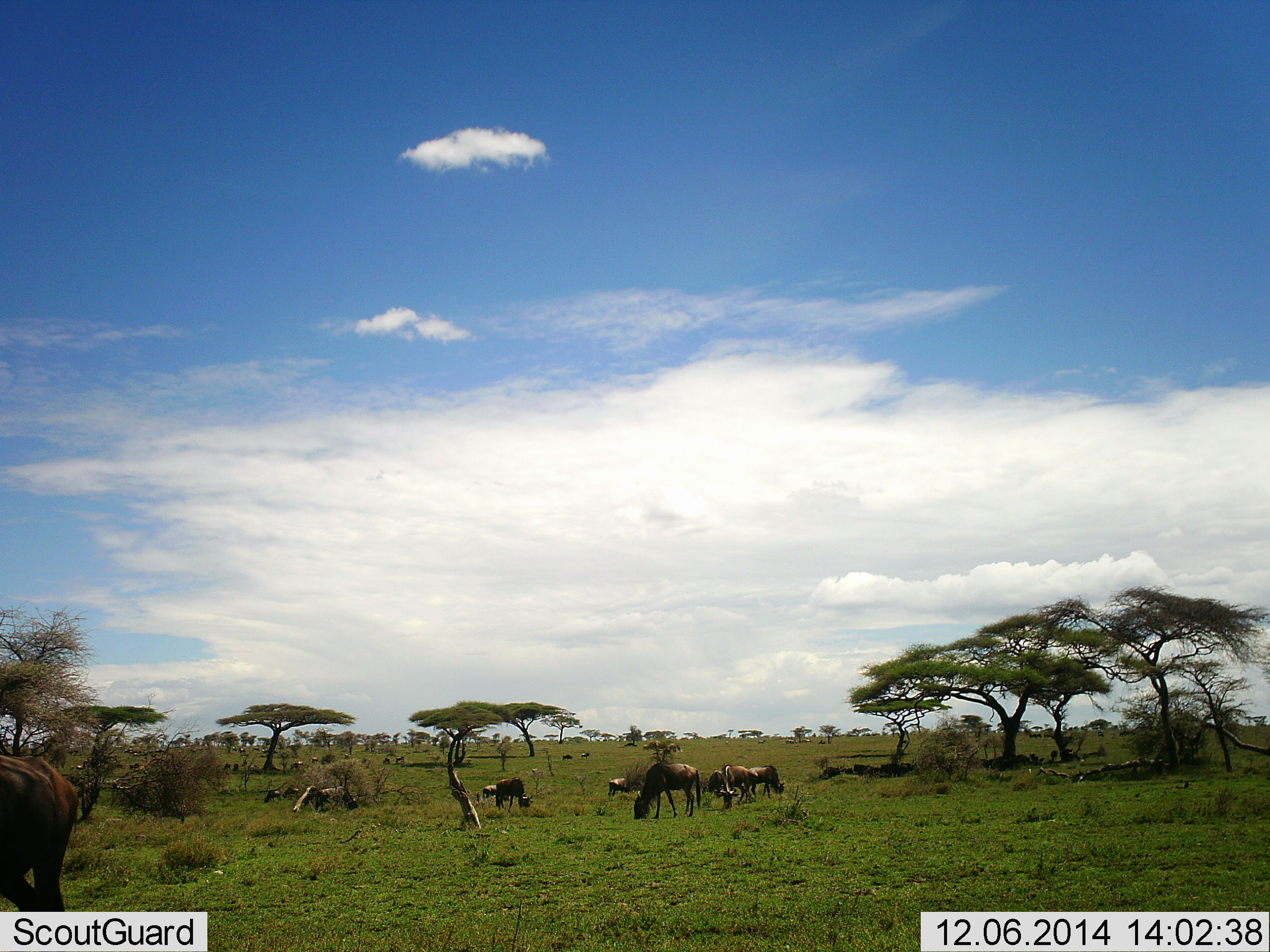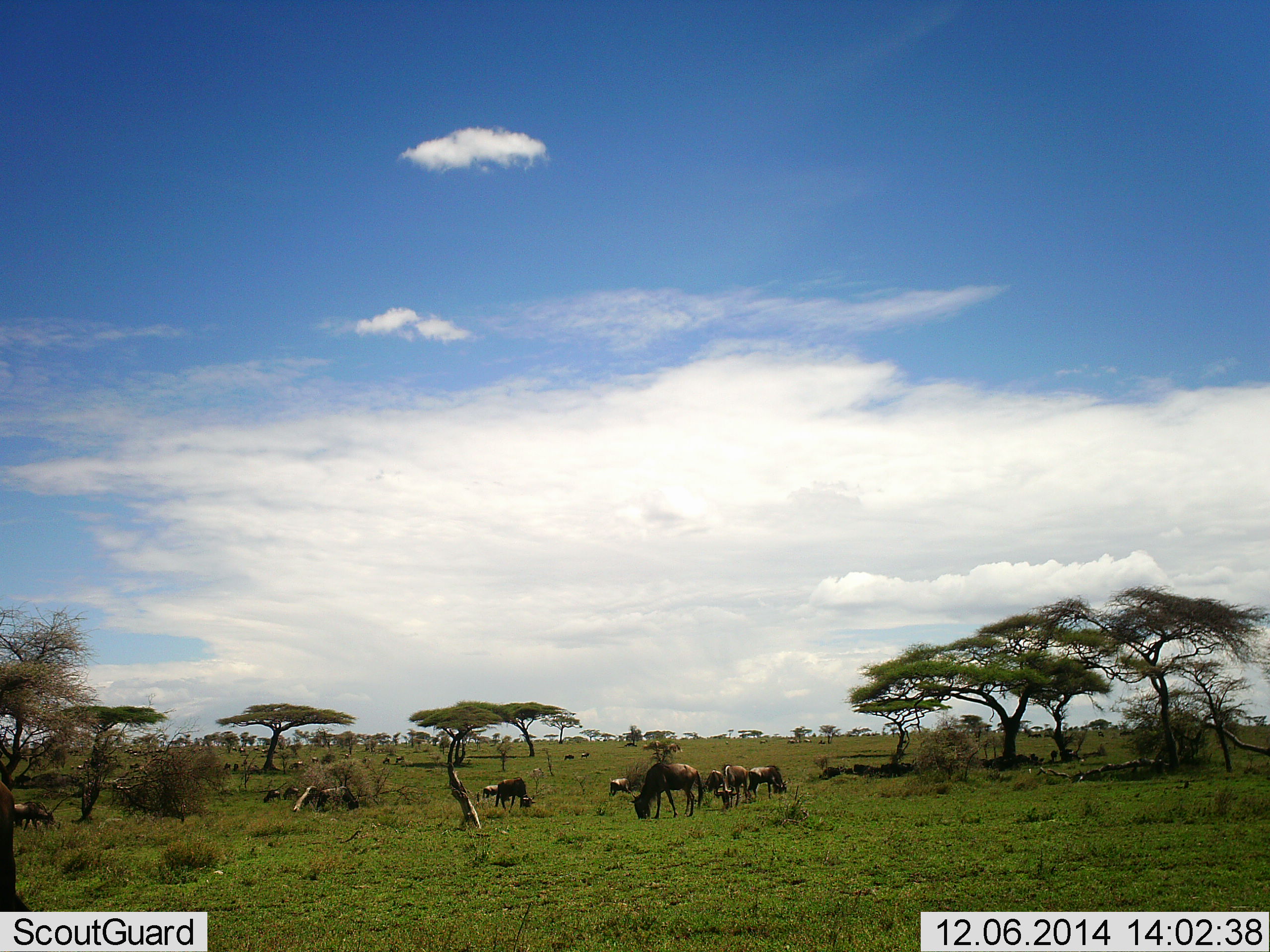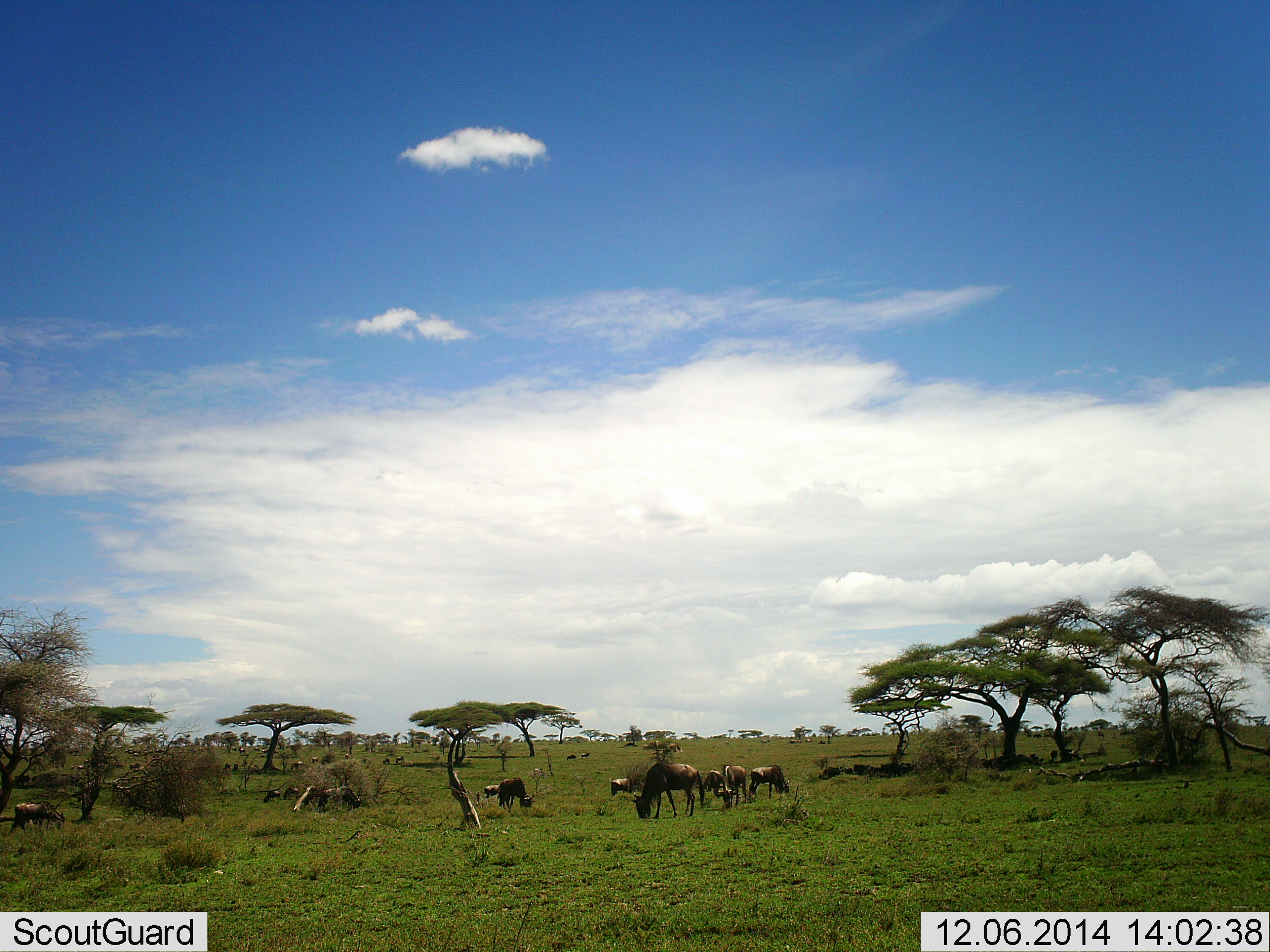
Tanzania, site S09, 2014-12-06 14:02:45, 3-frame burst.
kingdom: Animalia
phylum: Chordata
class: Mammalia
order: Artiodactyla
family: Bovidae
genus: Connochaetes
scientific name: Connochaetes taurinus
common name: blue wildebeest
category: wildebeest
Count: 9.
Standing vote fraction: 27%.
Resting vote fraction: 9%.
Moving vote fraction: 9%.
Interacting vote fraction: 0%.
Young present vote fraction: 0%.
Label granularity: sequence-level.